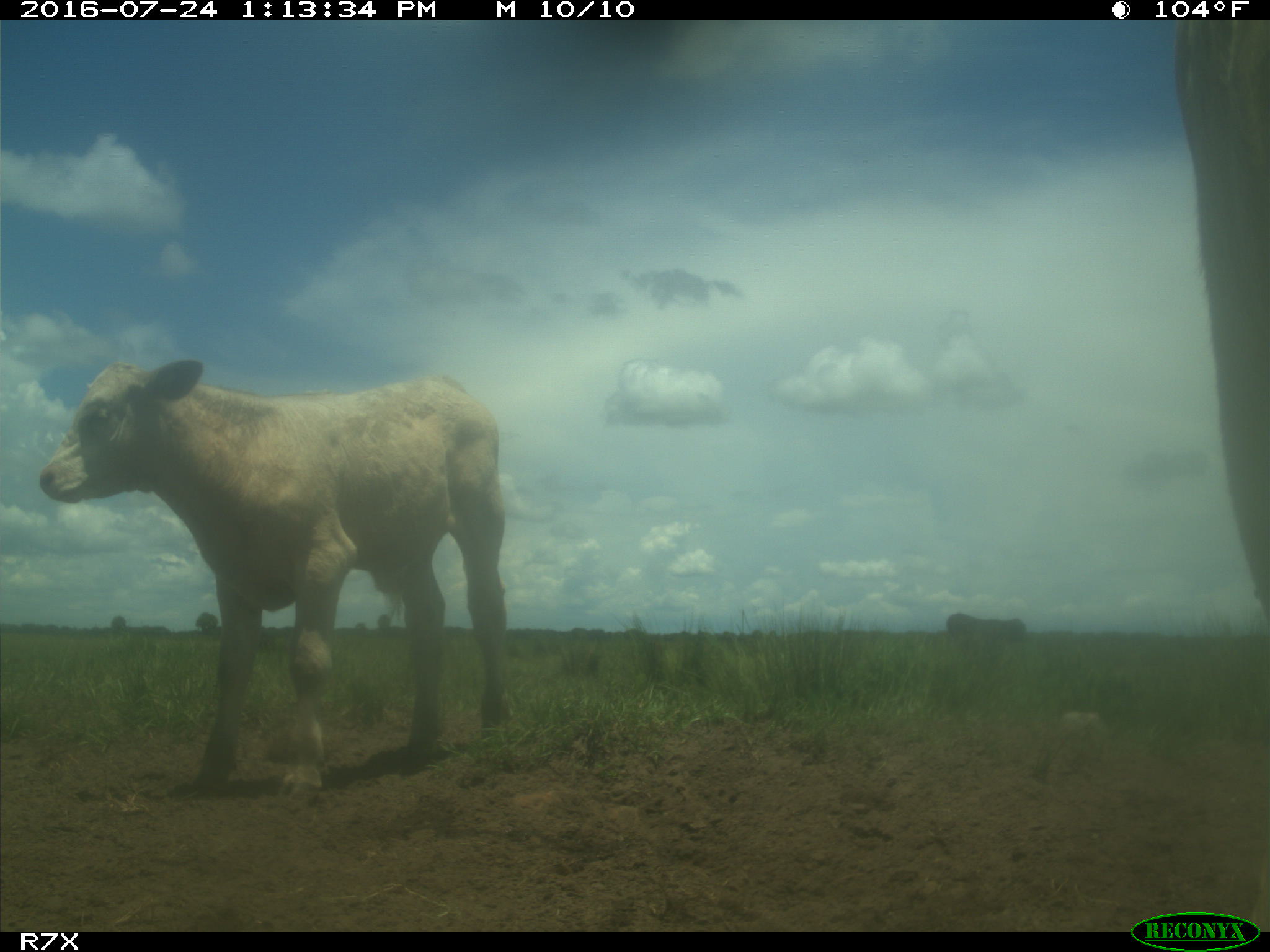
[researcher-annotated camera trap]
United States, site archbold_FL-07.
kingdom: Animalia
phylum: Chordata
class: Mammalia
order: Artiodactyla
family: Bovidae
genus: Bos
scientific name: Bos taurus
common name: domestic cow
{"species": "Bos taurus (domestic cow)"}